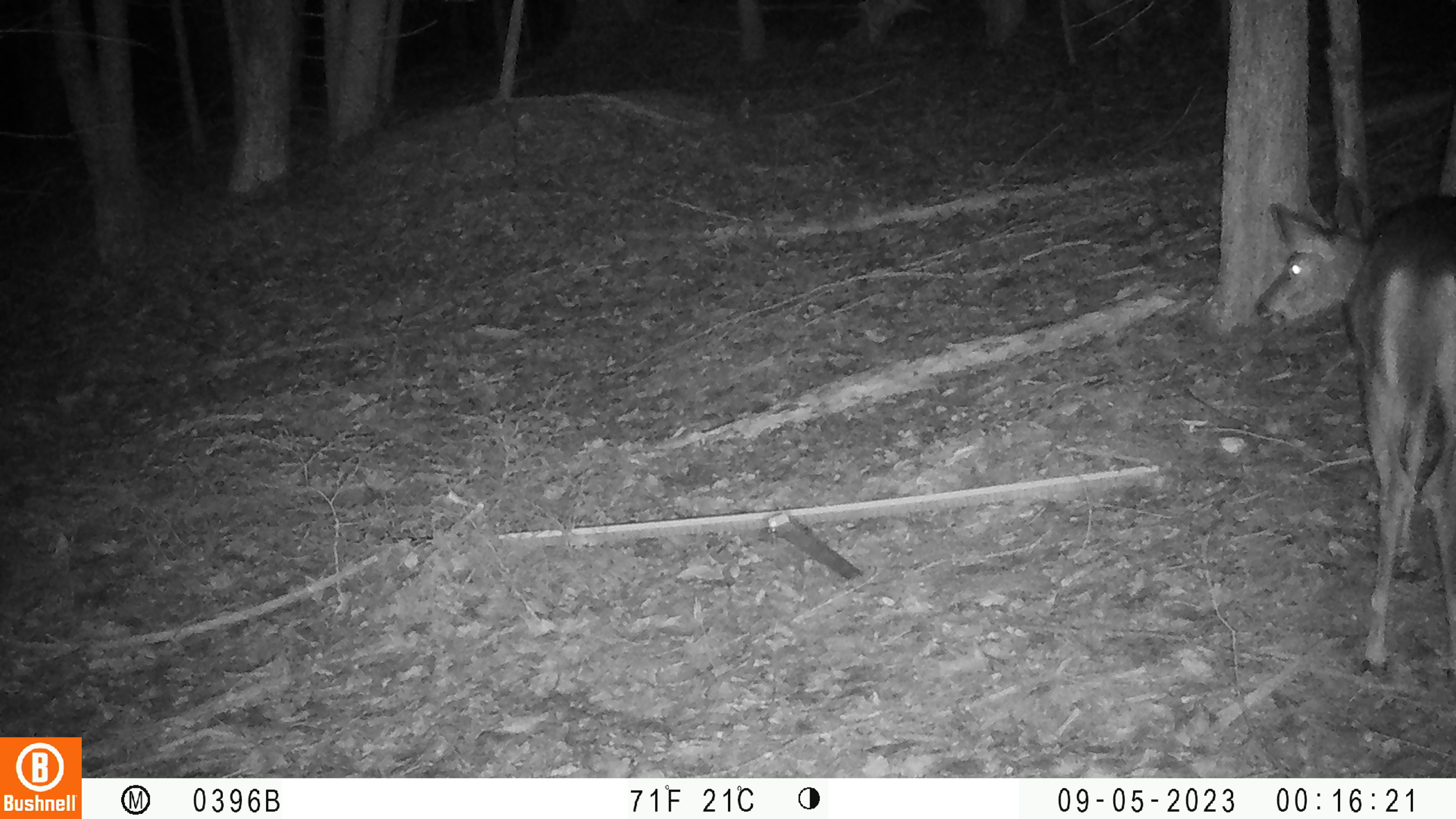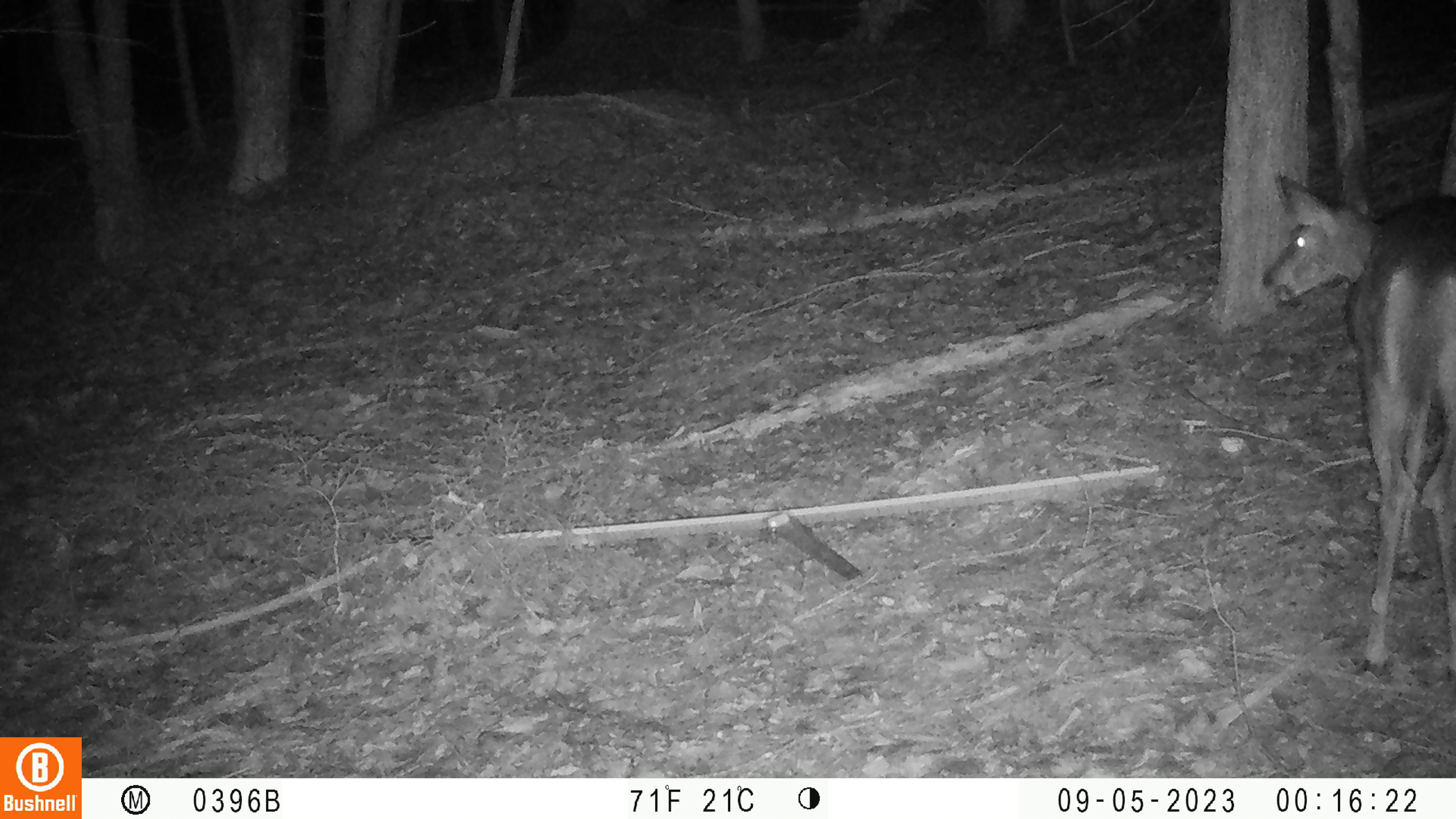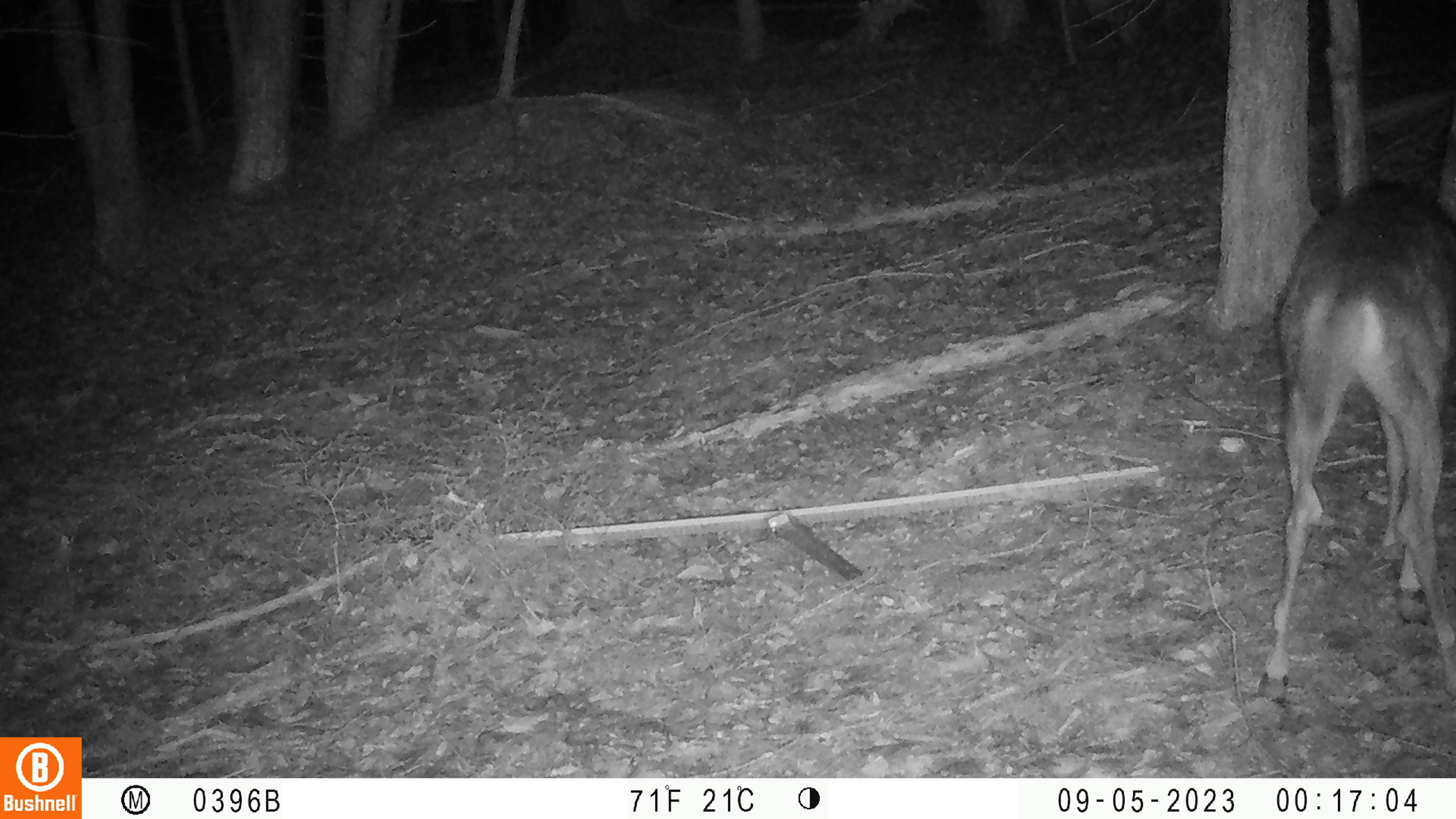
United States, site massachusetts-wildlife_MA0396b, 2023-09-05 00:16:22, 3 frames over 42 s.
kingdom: Animalia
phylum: Chordata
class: Mammalia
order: Artiodactyla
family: Cervidae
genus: Odocoileus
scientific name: Odocoileus virginianus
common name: white-tailed deer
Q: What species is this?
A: White-tailed deer (Odocoileus virginianus).